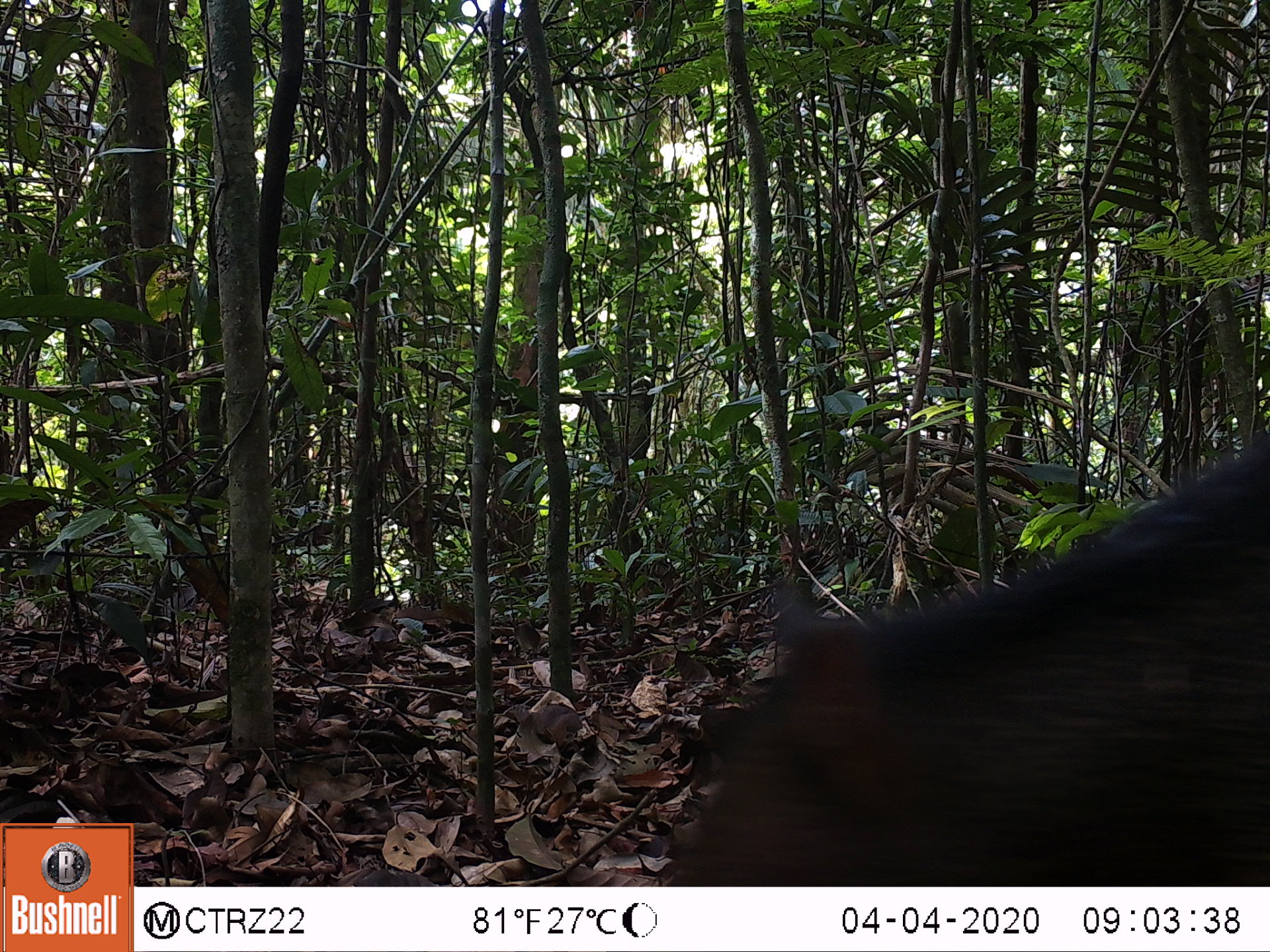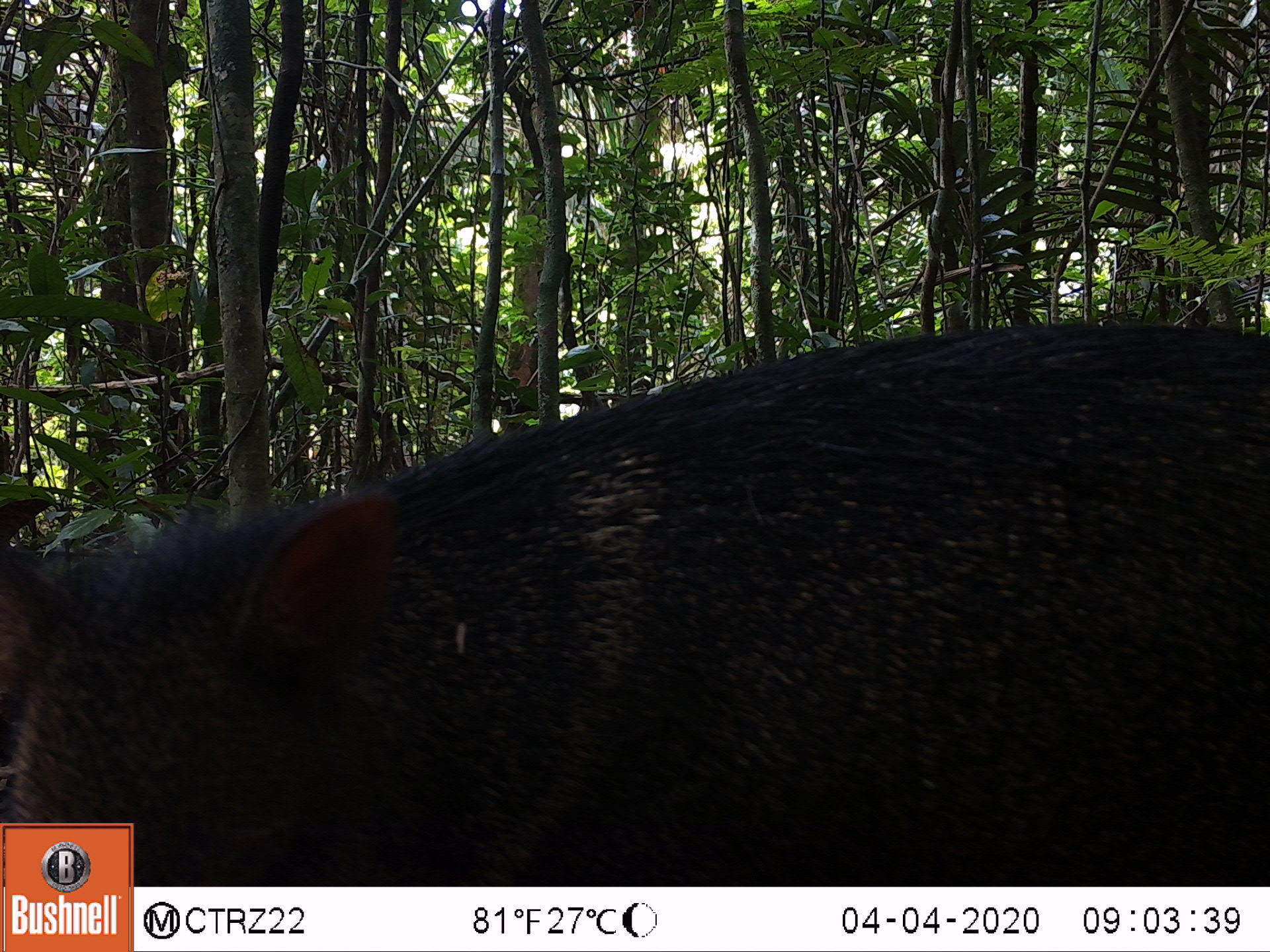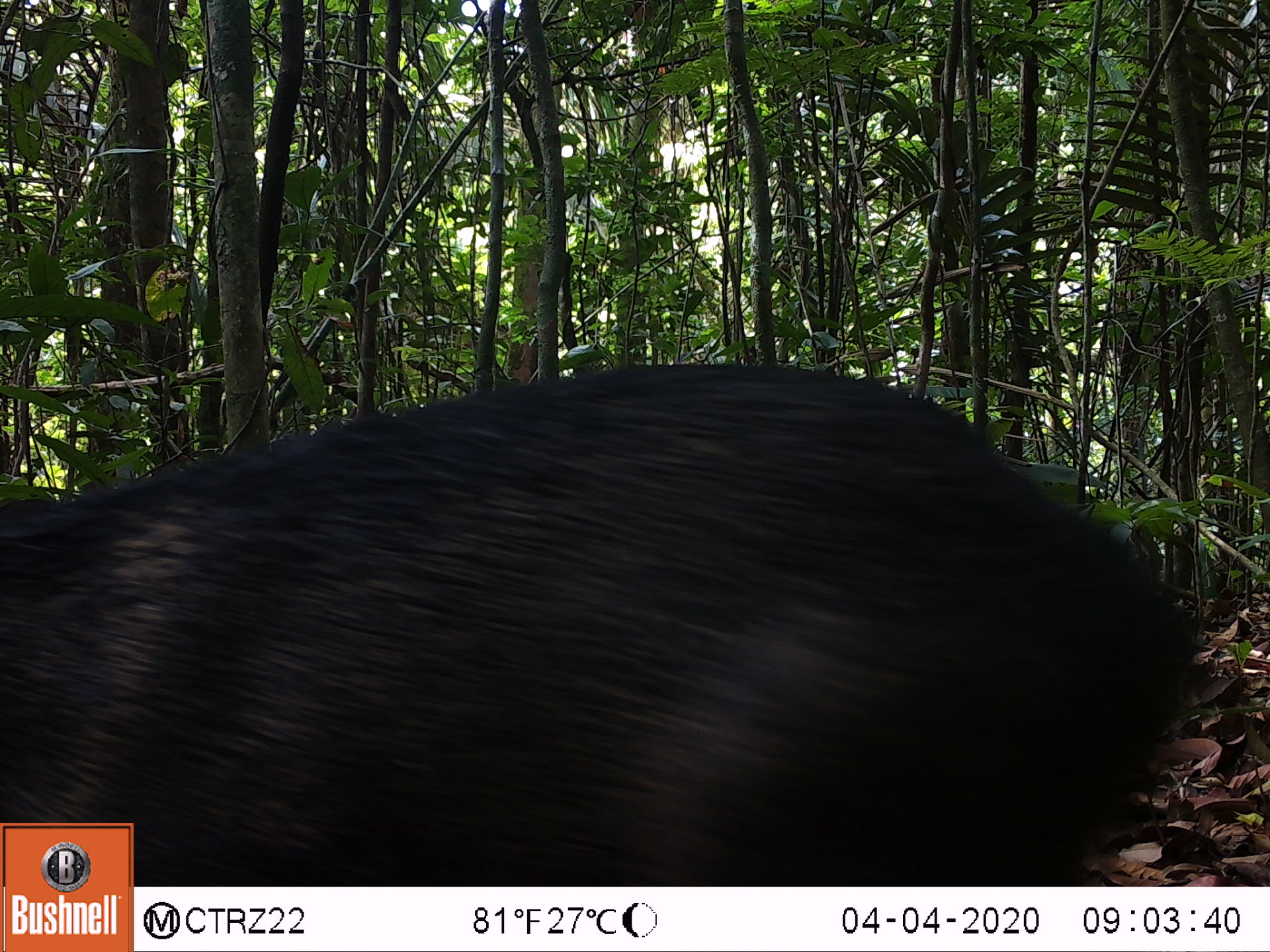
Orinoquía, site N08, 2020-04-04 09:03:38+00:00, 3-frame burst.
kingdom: Animalia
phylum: Chordata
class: Mammalia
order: Artiodactyla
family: Tayassuidae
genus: Pecari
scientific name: Pecari tajacu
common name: collared peccary